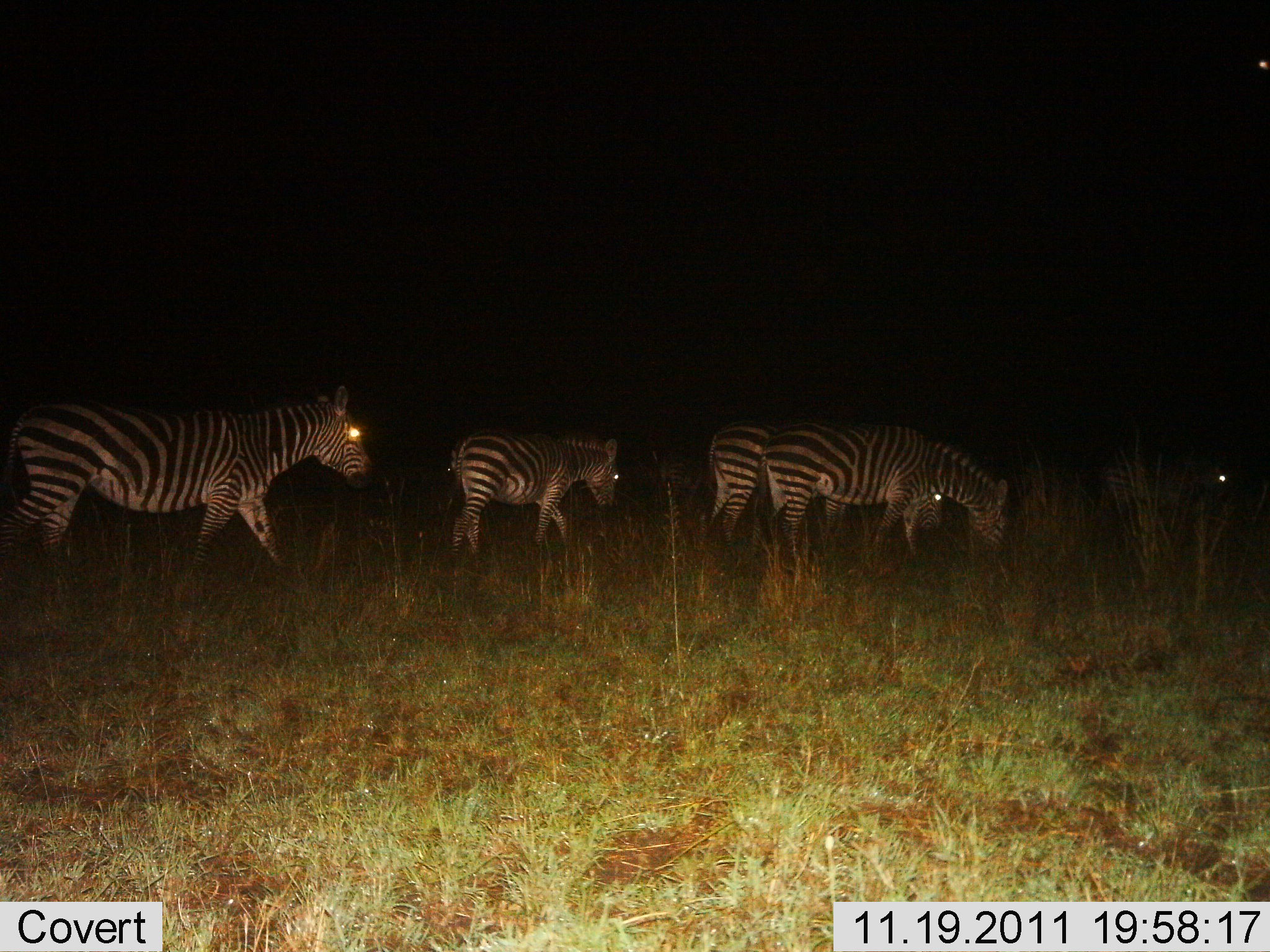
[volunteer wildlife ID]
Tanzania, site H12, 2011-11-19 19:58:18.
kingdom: Animalia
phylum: Chordata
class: Mammalia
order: Perissodactyla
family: Equidae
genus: Equus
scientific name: Equus quagga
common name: plains zebra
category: zebra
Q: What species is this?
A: Zebra (plains zebra) (Equus quagga).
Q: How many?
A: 5.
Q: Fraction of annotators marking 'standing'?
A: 25%.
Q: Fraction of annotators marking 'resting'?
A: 0%.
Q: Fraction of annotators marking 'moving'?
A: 83%.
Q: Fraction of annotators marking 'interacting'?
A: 0%.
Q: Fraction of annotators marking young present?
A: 8%.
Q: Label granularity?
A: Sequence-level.